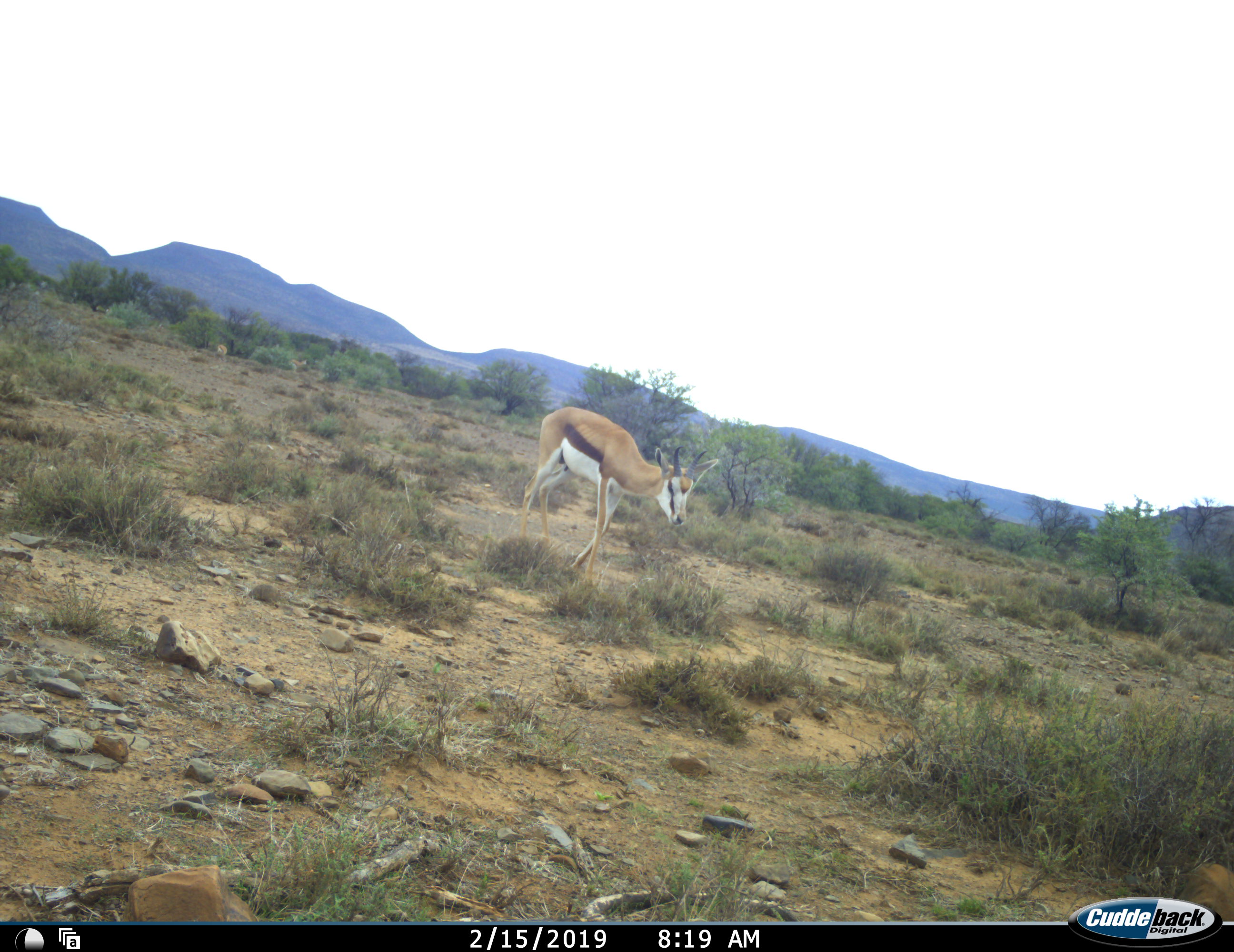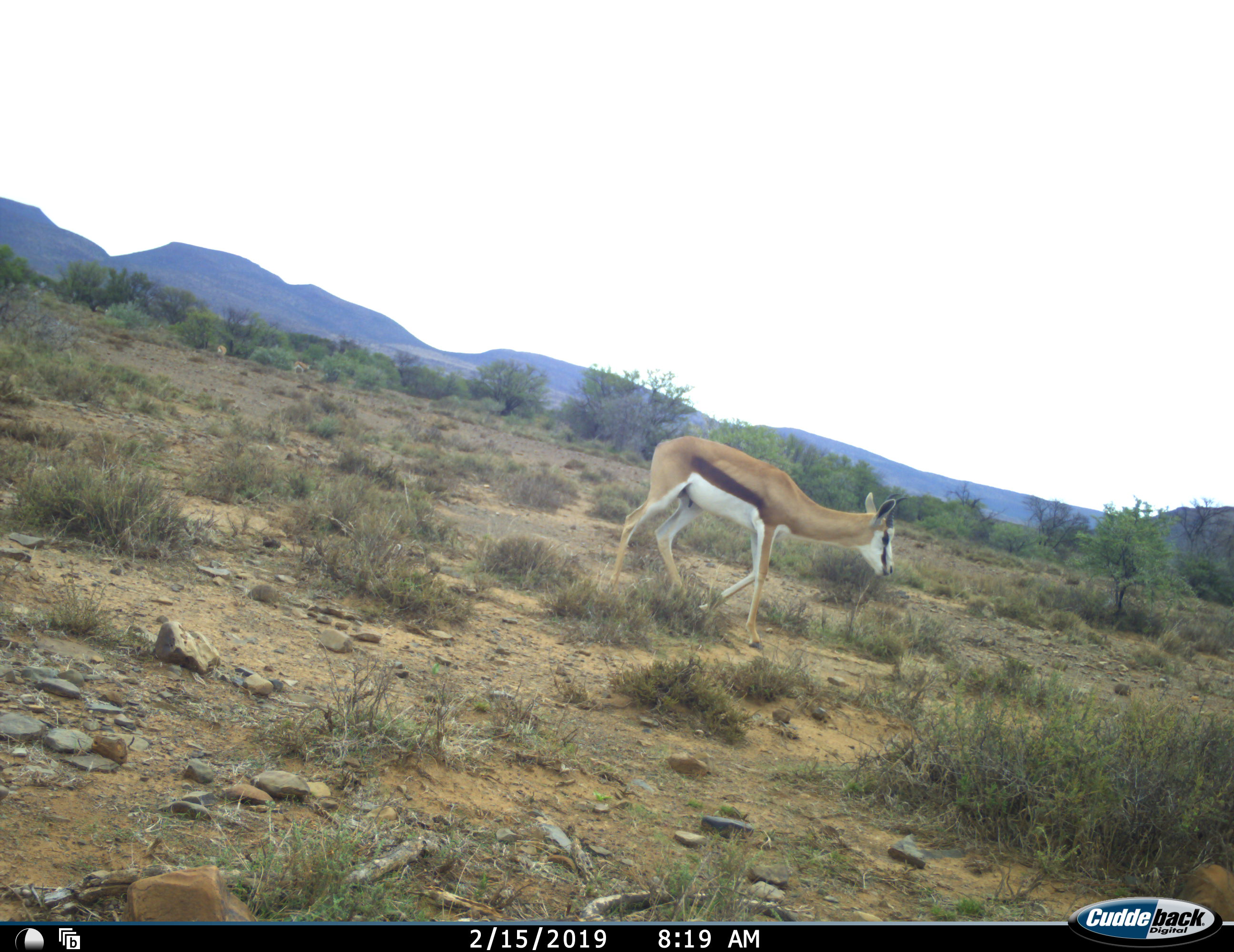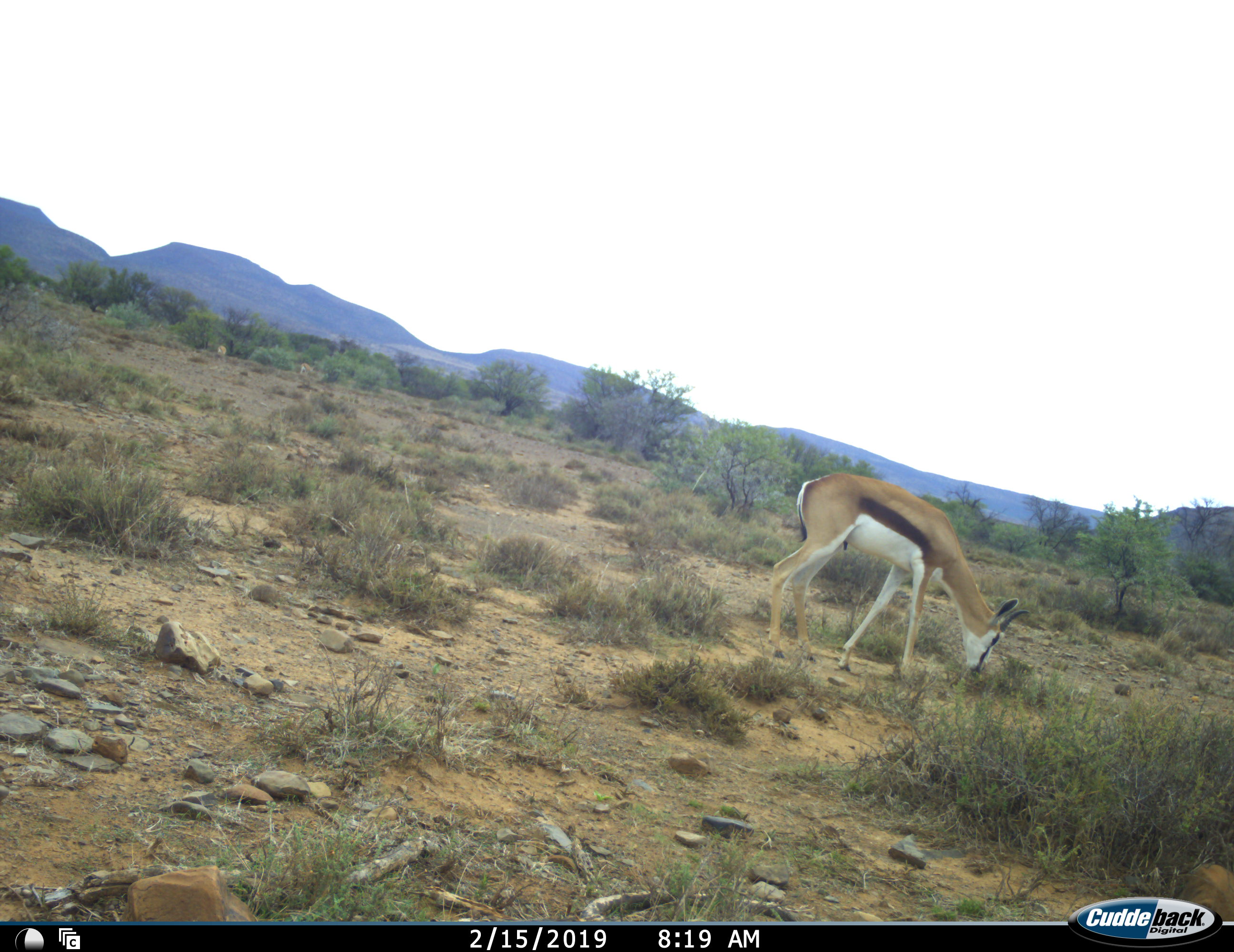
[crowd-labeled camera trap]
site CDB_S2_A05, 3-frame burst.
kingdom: Animalia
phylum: Chordata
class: Mammalia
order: Artiodactyla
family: Bovidae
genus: Antidorcas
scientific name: Antidorcas marsupialis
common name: springbok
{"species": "springbok (Antidorcas marsupialis)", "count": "3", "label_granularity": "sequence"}